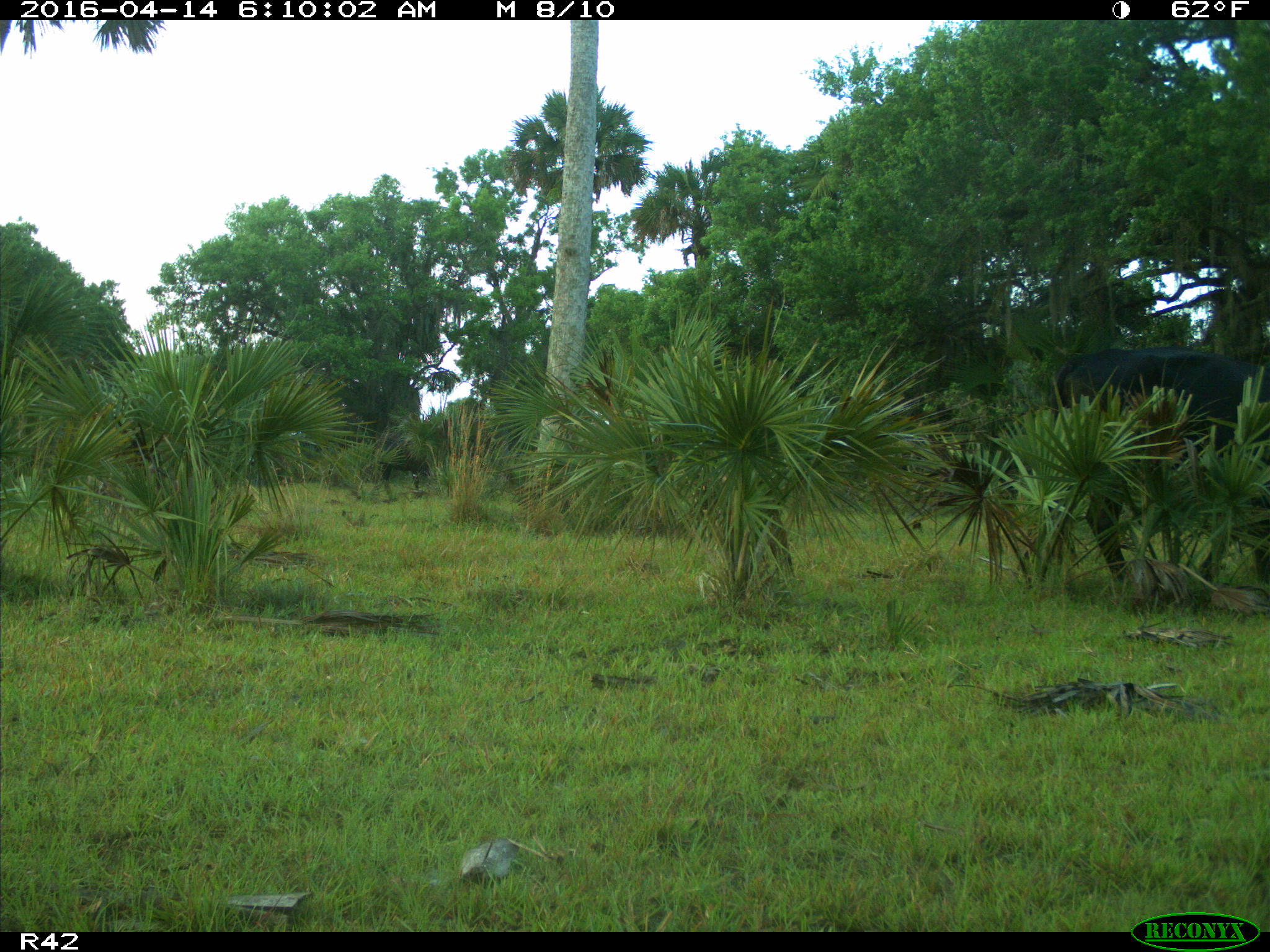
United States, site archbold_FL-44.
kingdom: Animalia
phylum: Chordata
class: Mammalia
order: Artiodactyla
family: Bovidae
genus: Bos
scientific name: Bos taurus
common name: domestic cow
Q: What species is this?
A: Bos taurus (domestic cow).